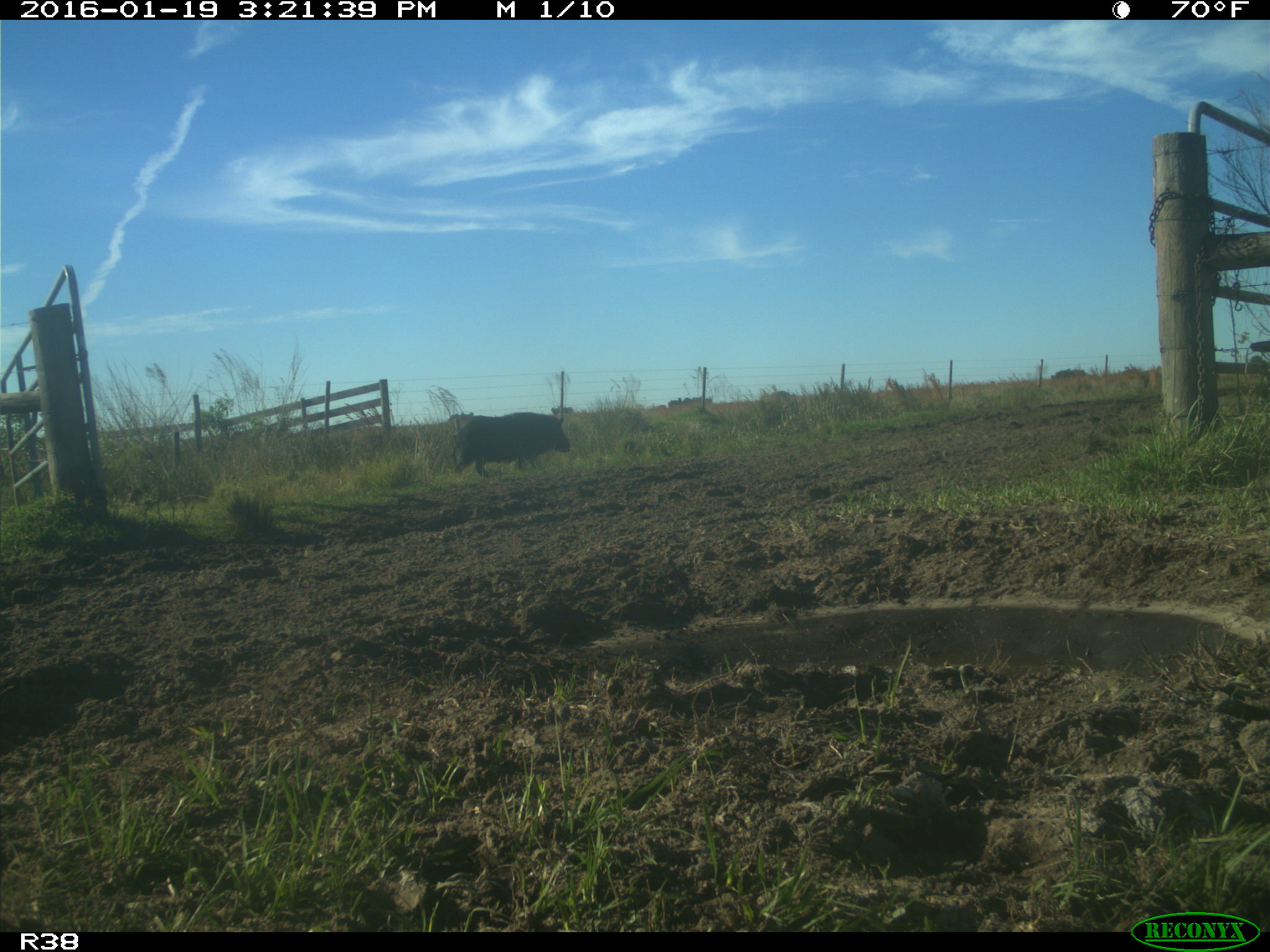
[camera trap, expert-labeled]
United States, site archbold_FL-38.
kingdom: Animalia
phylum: Chordata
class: Mammalia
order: Artiodactyla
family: Suidae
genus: Sus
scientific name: Sus scrofa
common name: wild boar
Sus scrofa (wild boar).